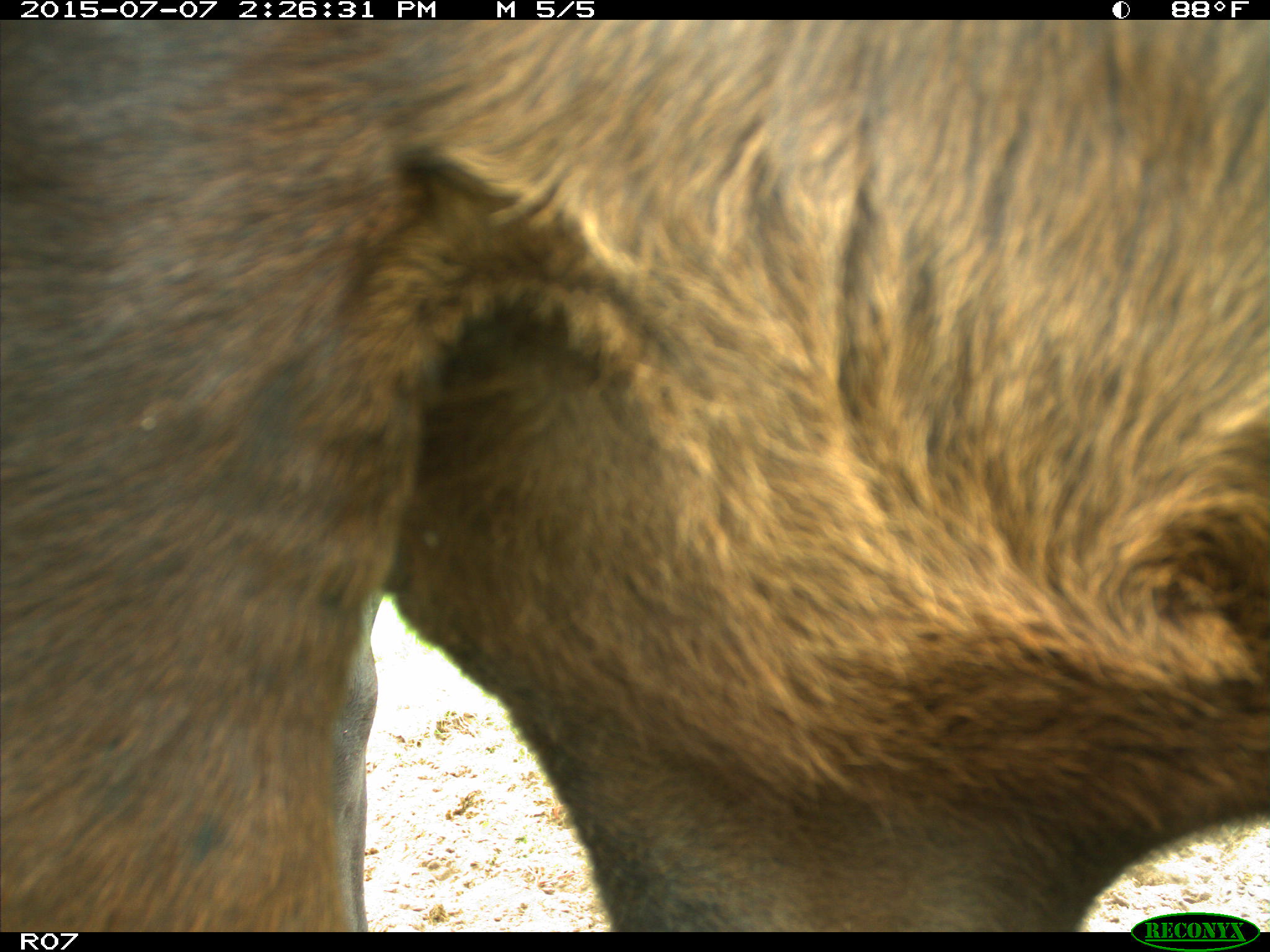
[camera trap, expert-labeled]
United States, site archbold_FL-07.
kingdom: Animalia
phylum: Chordata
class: Mammalia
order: Artiodactyla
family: Bovidae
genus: Bos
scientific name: Bos taurus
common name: domestic cow